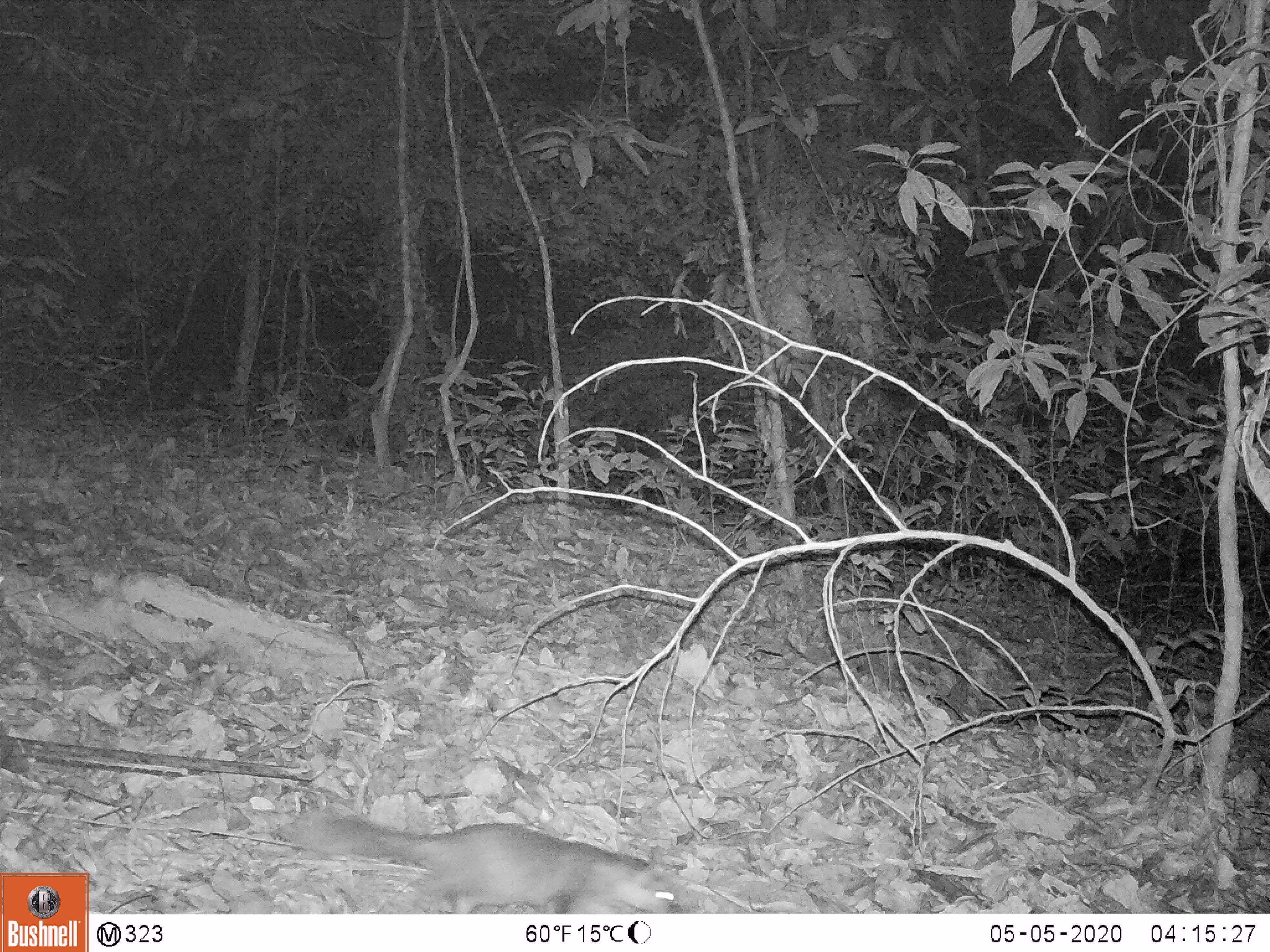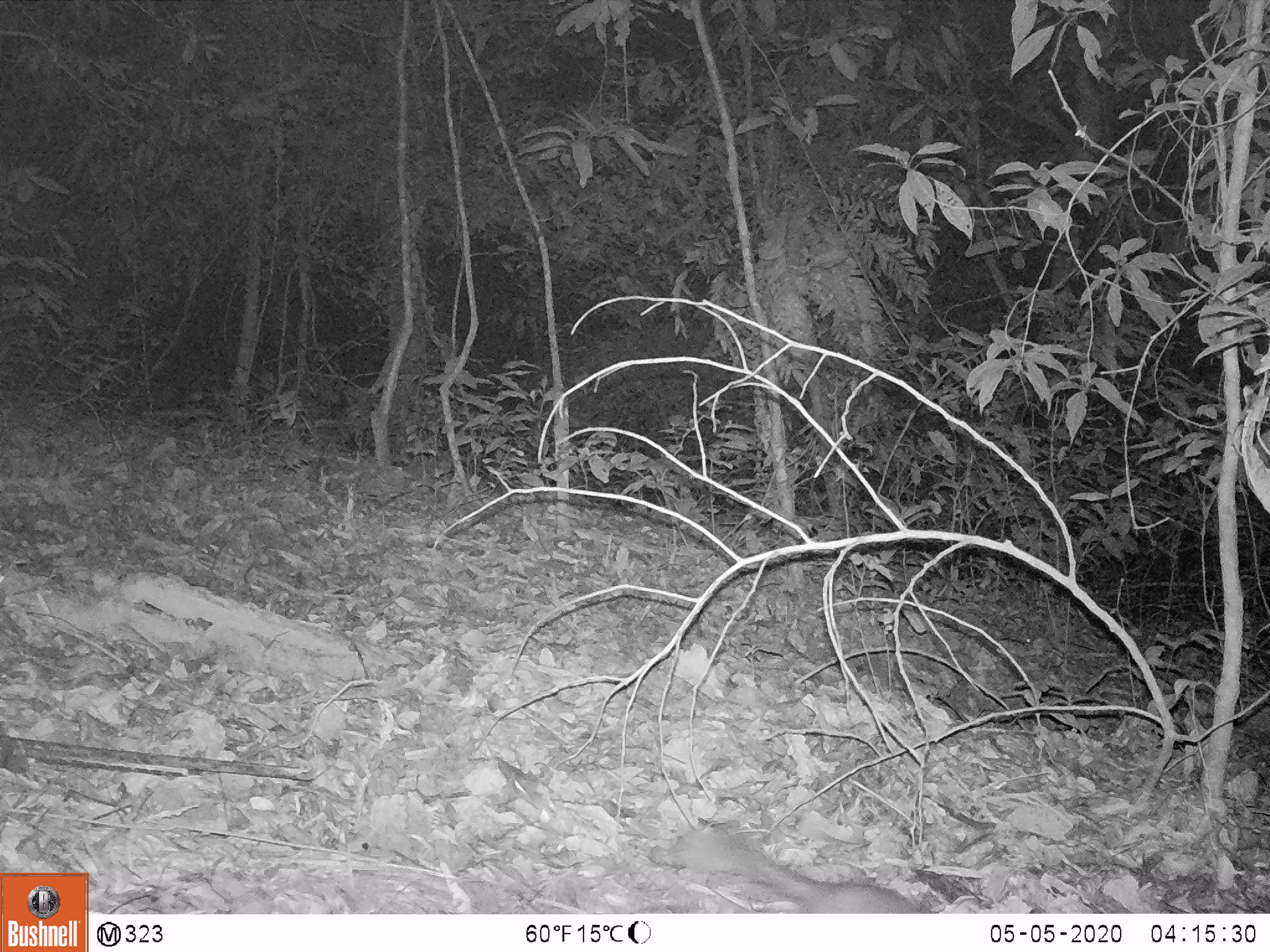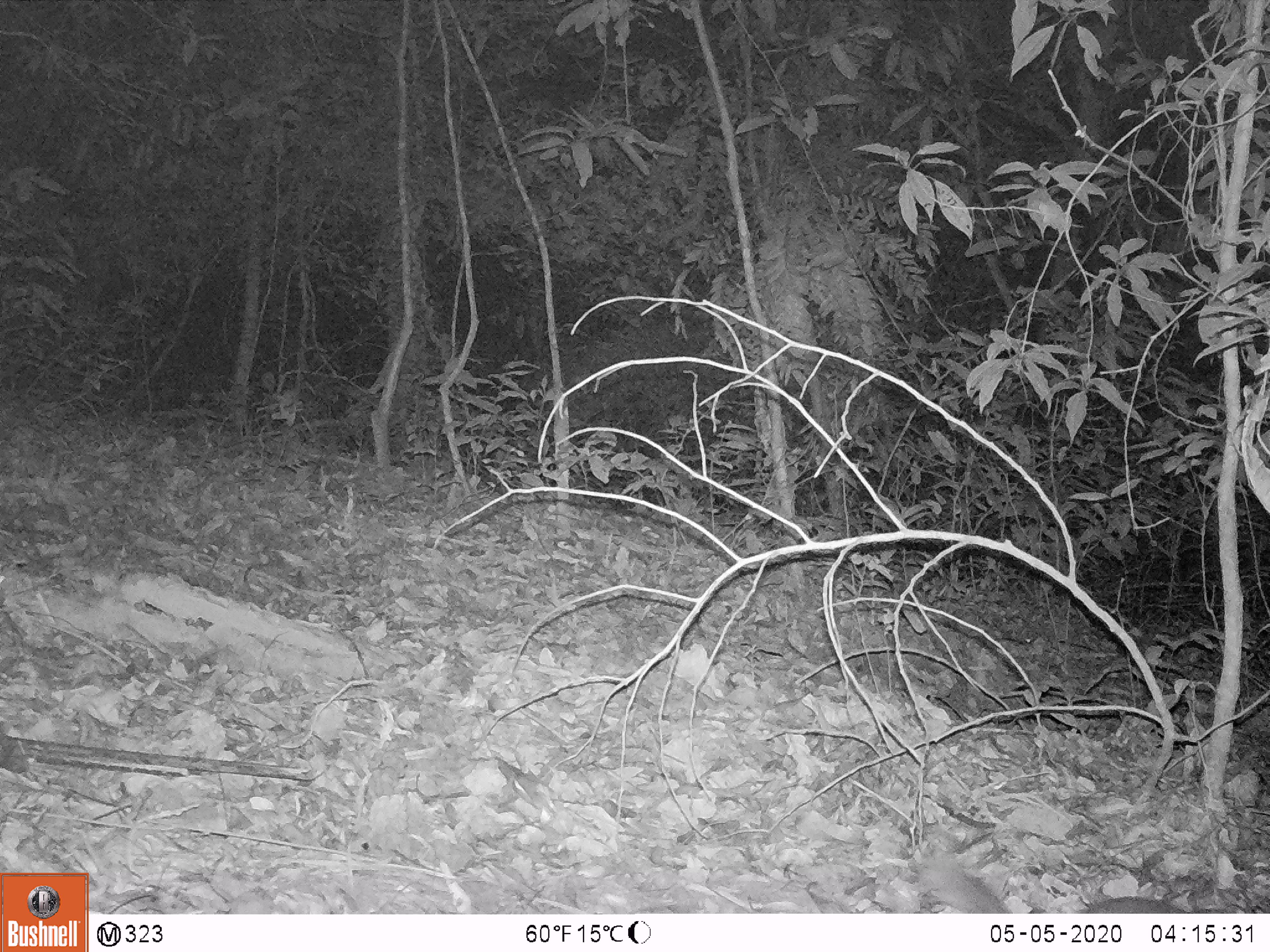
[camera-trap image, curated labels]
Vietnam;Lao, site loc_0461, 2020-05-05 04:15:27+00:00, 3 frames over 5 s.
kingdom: Animalia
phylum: Chordata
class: Mammalia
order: Carnivora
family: Mustelidae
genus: Melogale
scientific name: Melogale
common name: ferret badger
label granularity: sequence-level